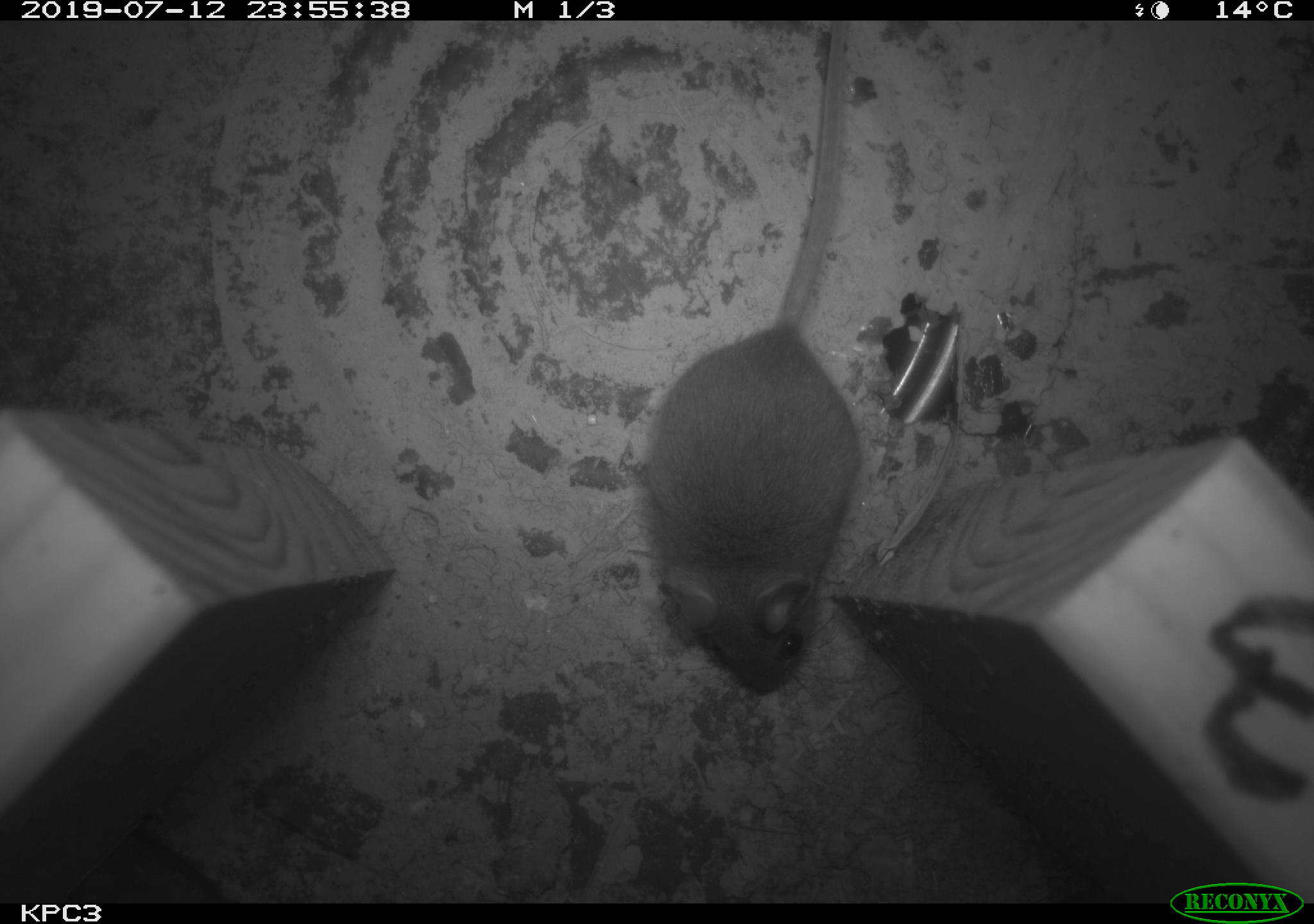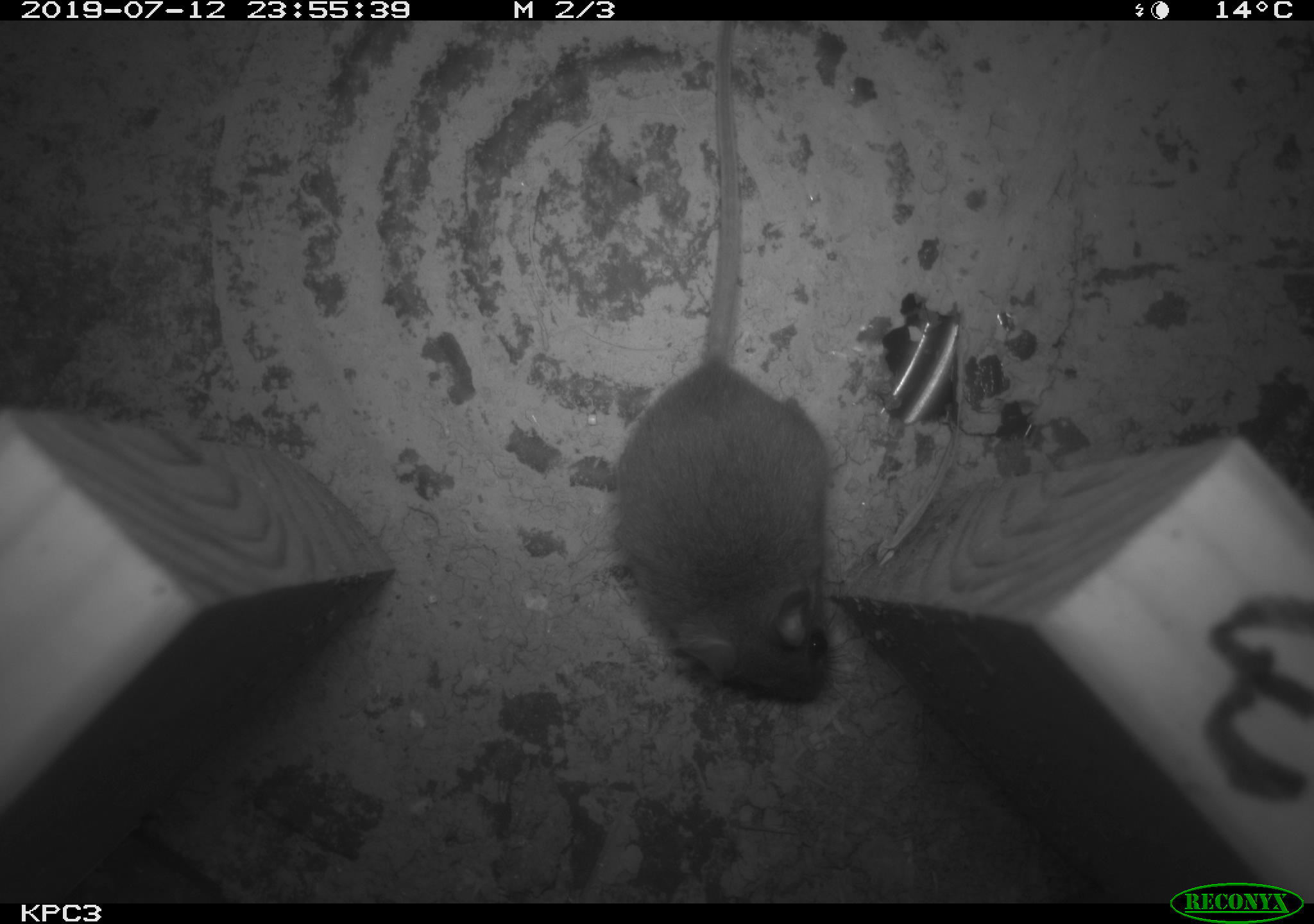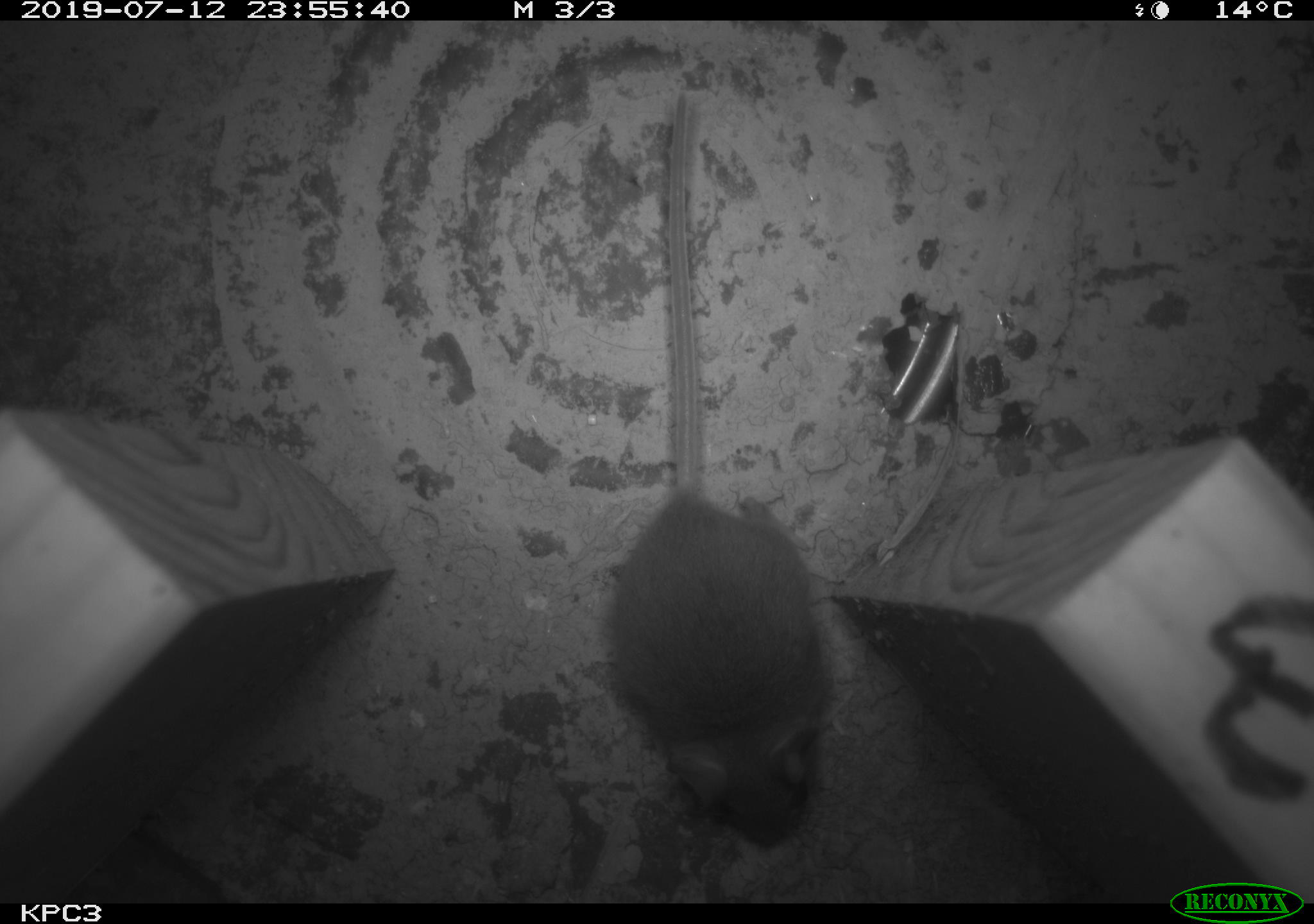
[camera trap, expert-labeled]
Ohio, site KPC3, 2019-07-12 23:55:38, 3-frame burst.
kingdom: Animalia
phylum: Chordata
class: Mammalia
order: Rodentia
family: Cricetidae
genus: Peromyscus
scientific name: Peromyscus leucopus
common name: white-footed mouse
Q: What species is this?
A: White-footed mouse (Peromyscus leucopus).